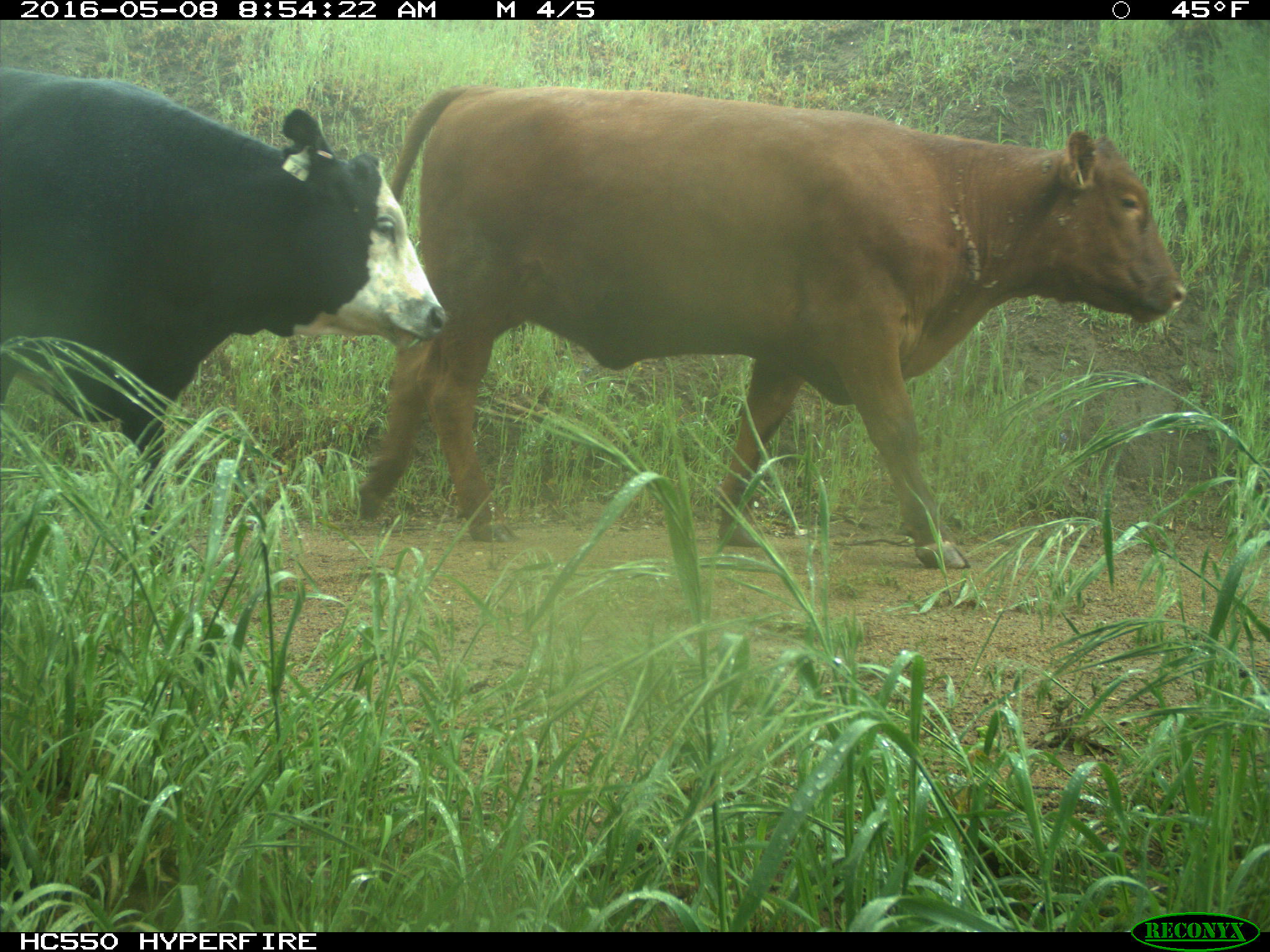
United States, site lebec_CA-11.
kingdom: Animalia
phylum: Chordata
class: Mammalia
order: Artiodactyla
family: Bovidae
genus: Bos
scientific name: Bos taurus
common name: domestic cow